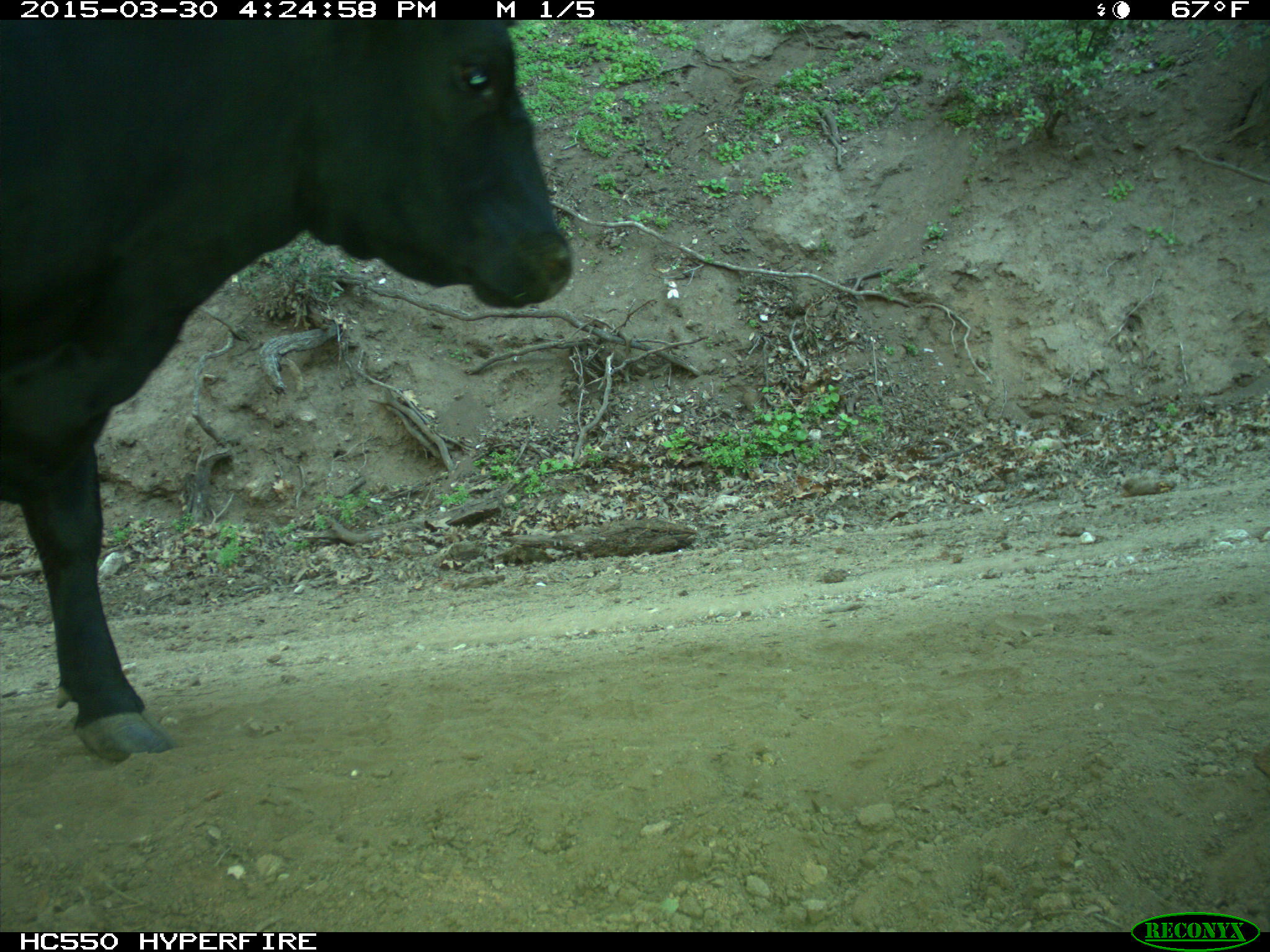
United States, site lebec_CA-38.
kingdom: Animalia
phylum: Chordata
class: Mammalia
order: Artiodactyla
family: Bovidae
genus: Bos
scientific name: Bos taurus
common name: domestic cow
Bos taurus (domestic cow).